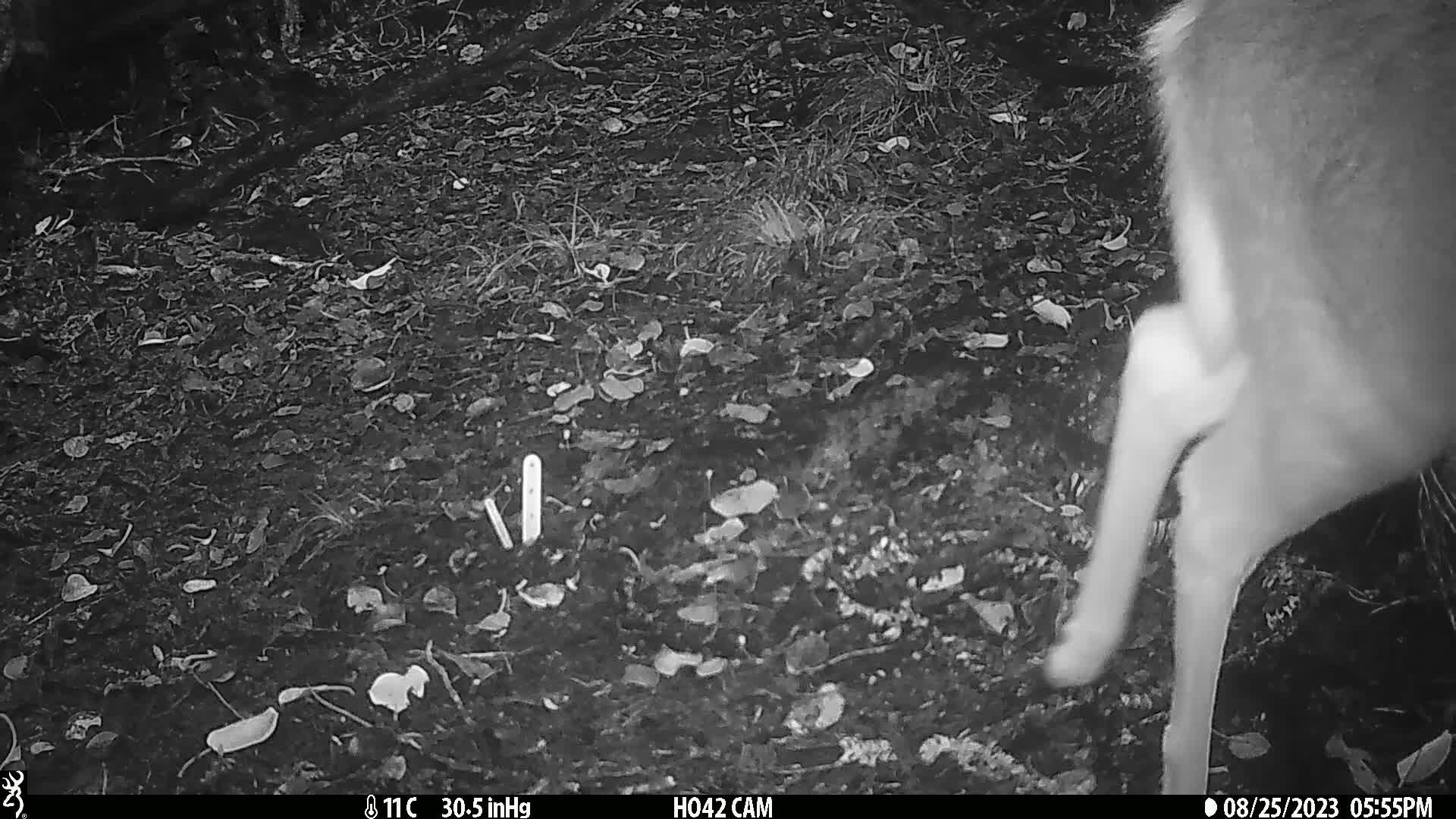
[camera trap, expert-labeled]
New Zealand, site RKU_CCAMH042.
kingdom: Animalia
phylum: Chordata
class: Mammalia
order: Artiodactyla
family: Cervidae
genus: Odocoileus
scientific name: Odocoileus virginianus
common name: white-tailed deer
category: white tailed deer